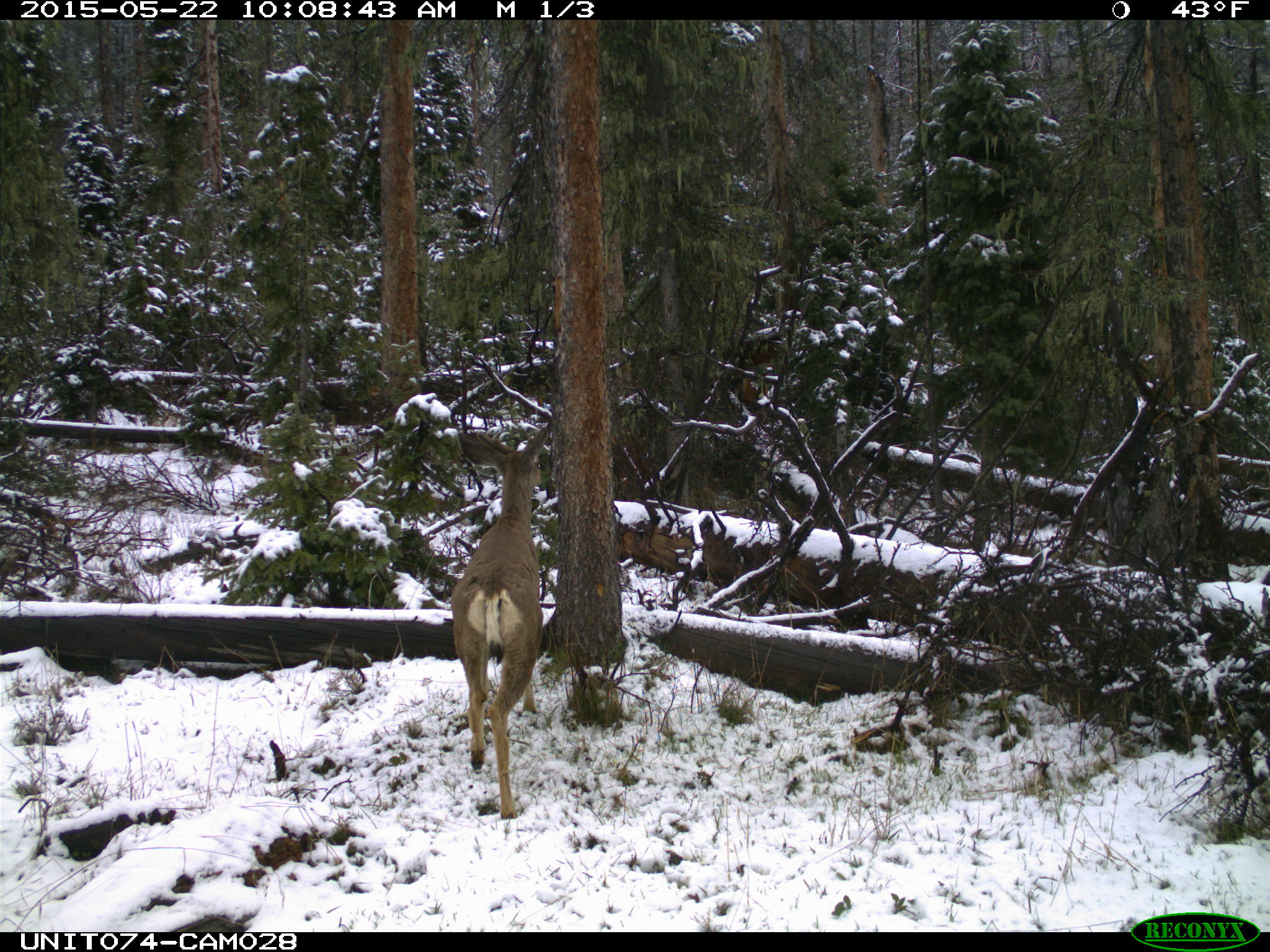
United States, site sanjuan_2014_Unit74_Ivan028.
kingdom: Animalia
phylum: Chordata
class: Mammalia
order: Artiodactyla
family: Cervidae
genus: Odocoileus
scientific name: Odocoileus hemionus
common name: mule deer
Odocoileus hemionus (mule deer).